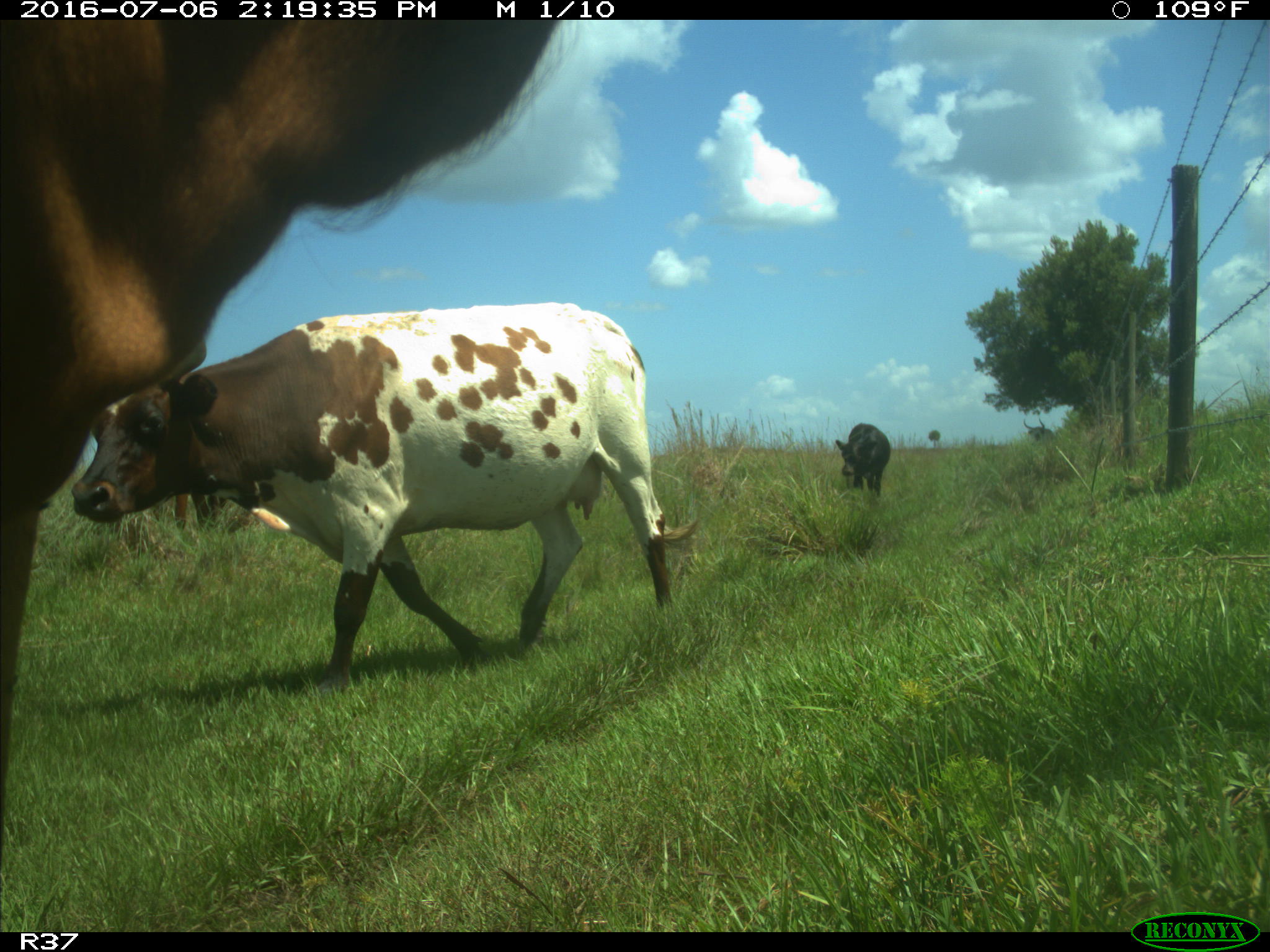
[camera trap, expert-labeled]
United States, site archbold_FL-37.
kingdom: Animalia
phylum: Chordata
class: Mammalia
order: Artiodactyla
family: Bovidae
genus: Bos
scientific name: Bos taurus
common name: domestic cow